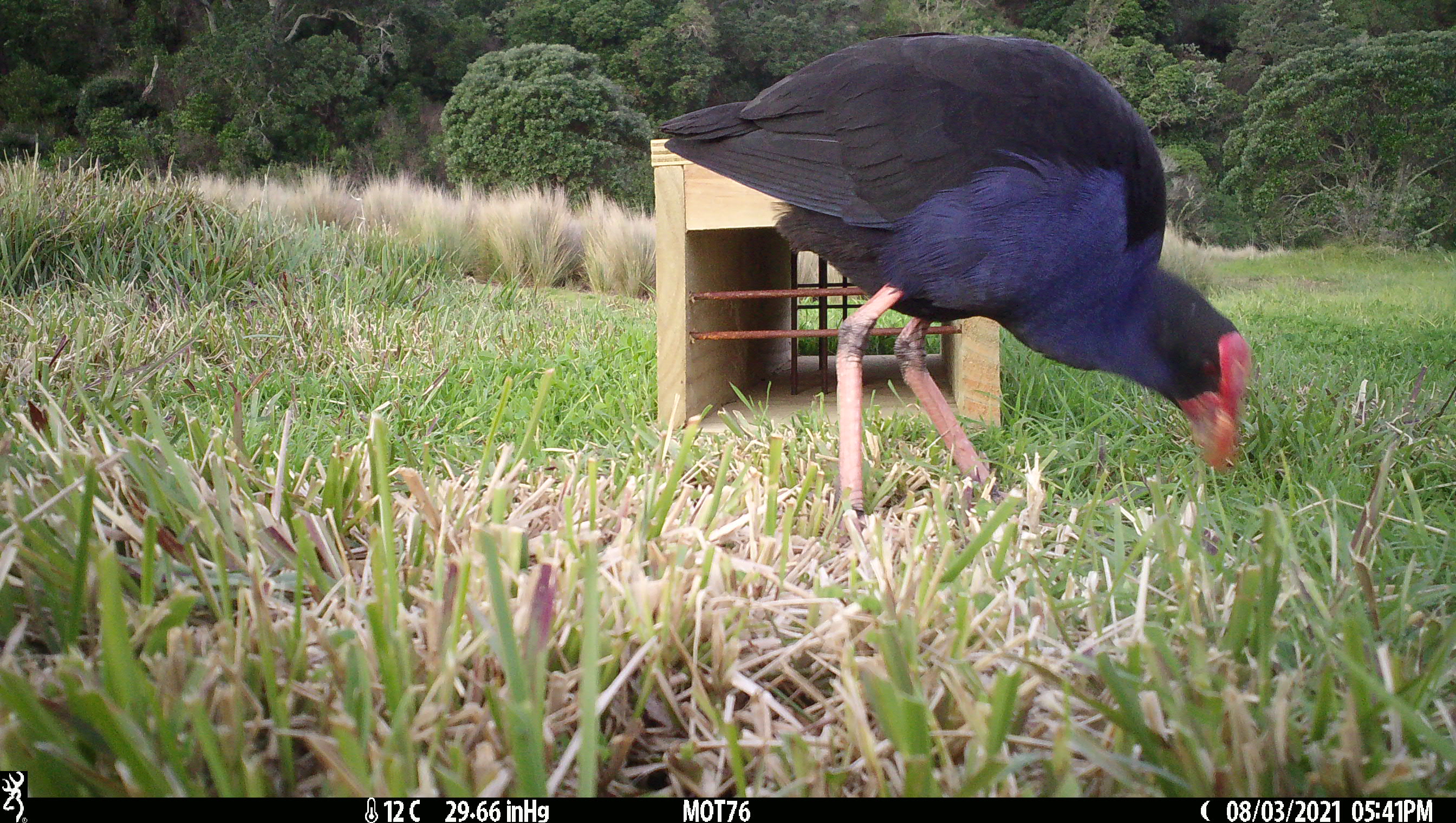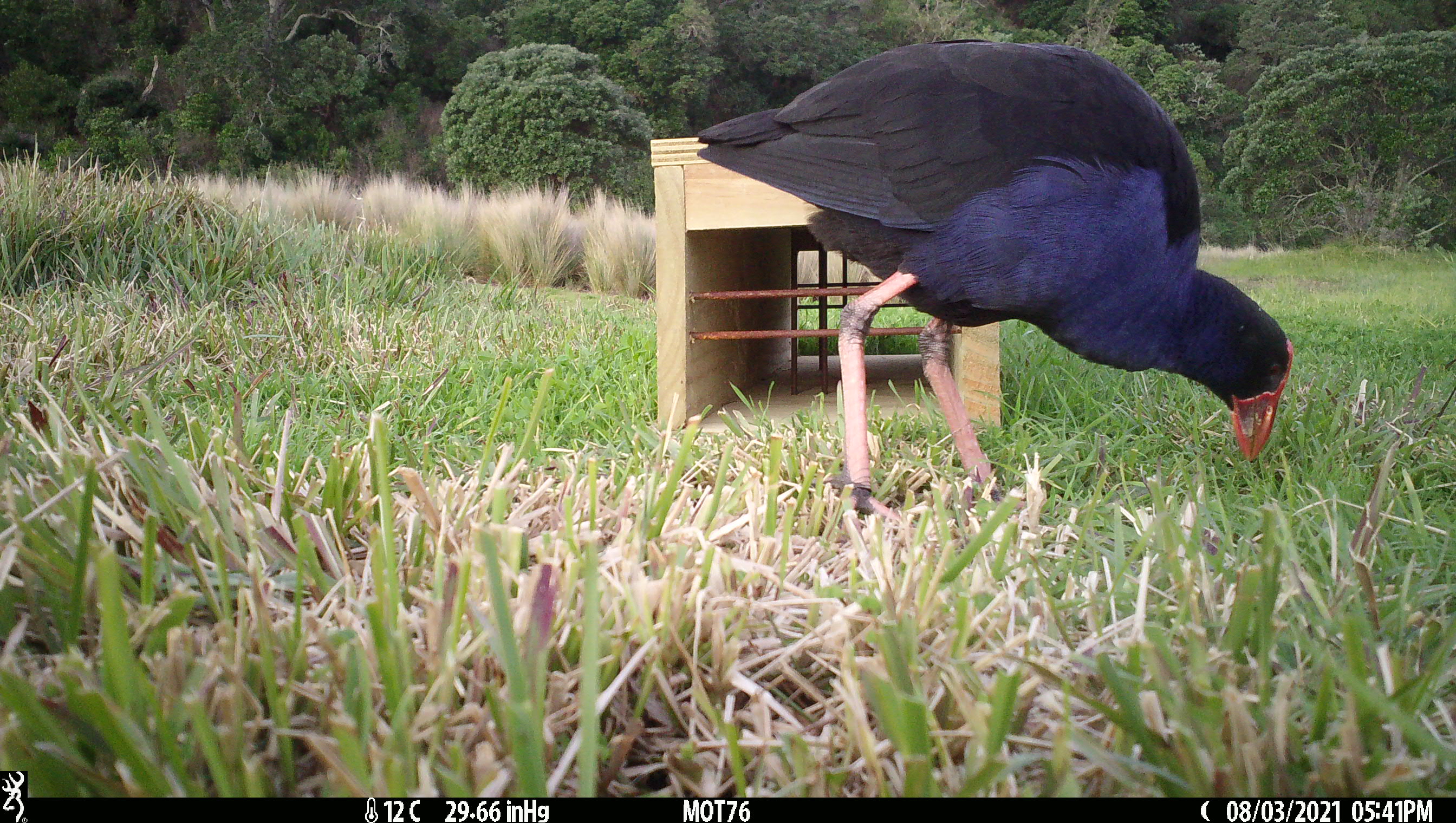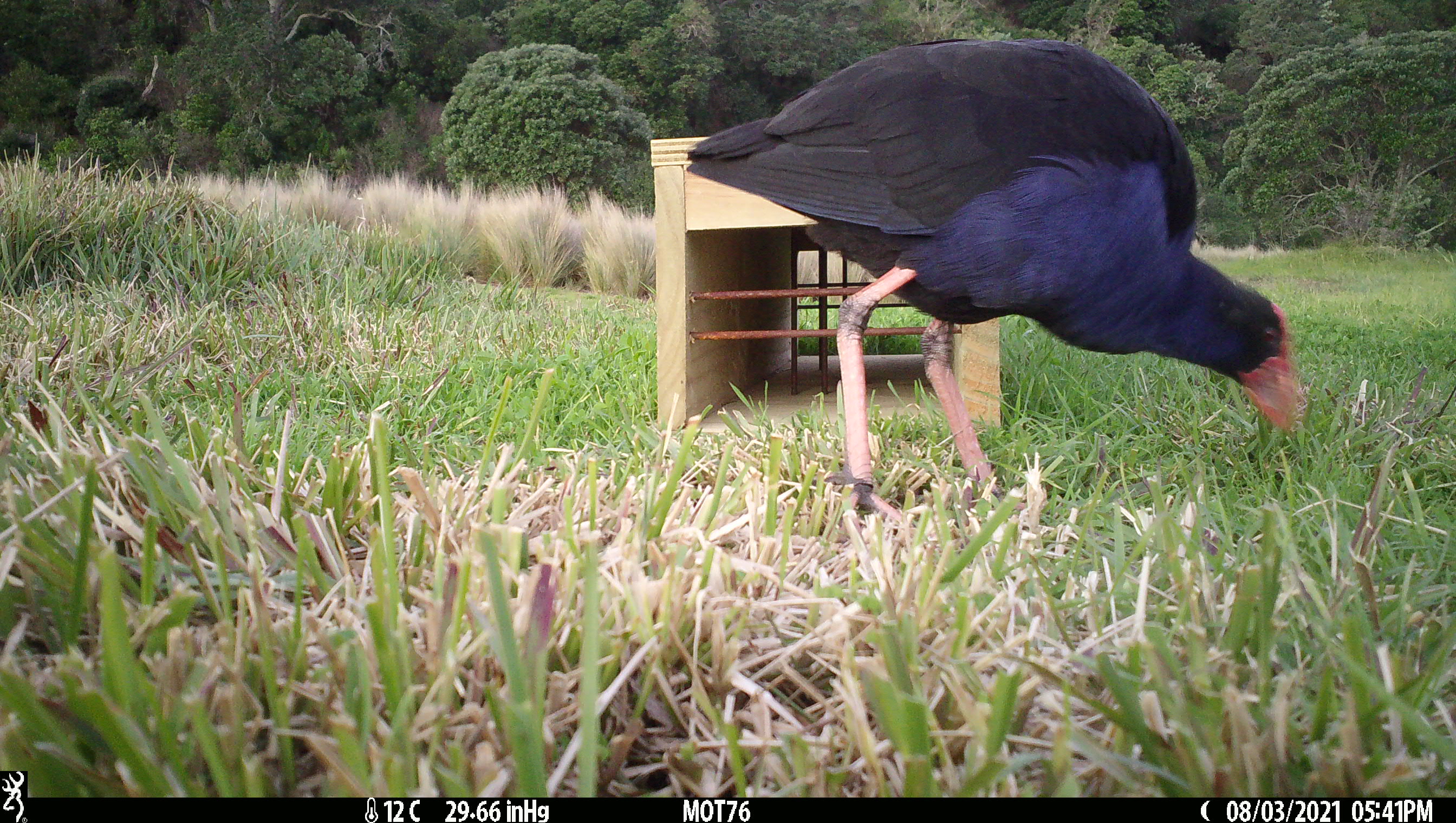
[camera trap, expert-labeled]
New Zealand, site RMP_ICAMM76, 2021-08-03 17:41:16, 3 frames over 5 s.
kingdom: Animalia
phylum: Chordata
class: Aves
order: Gruiformes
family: Rallidae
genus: Porphyrio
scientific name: Porphyrio melanotus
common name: australasian swamphen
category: pukeko